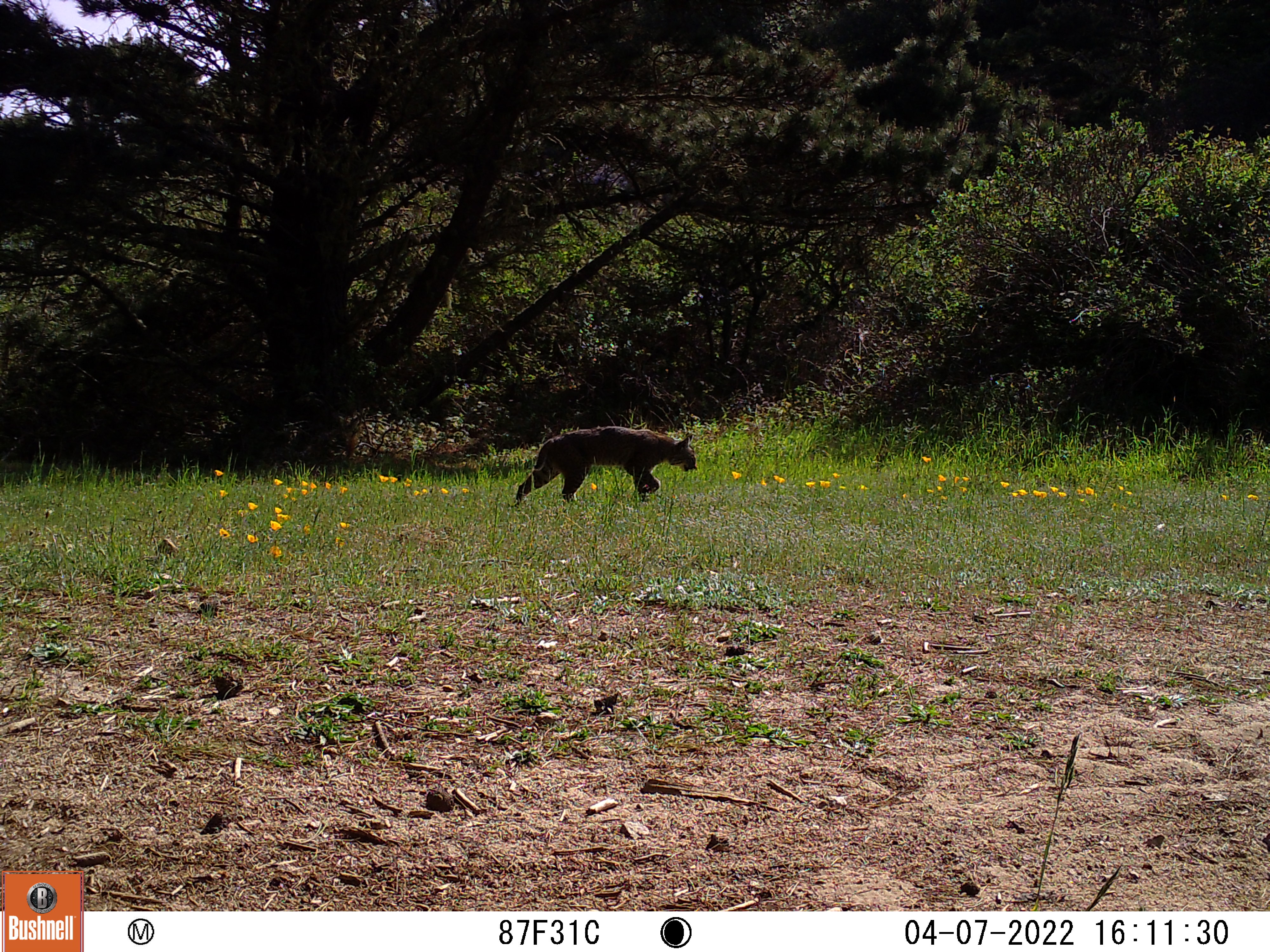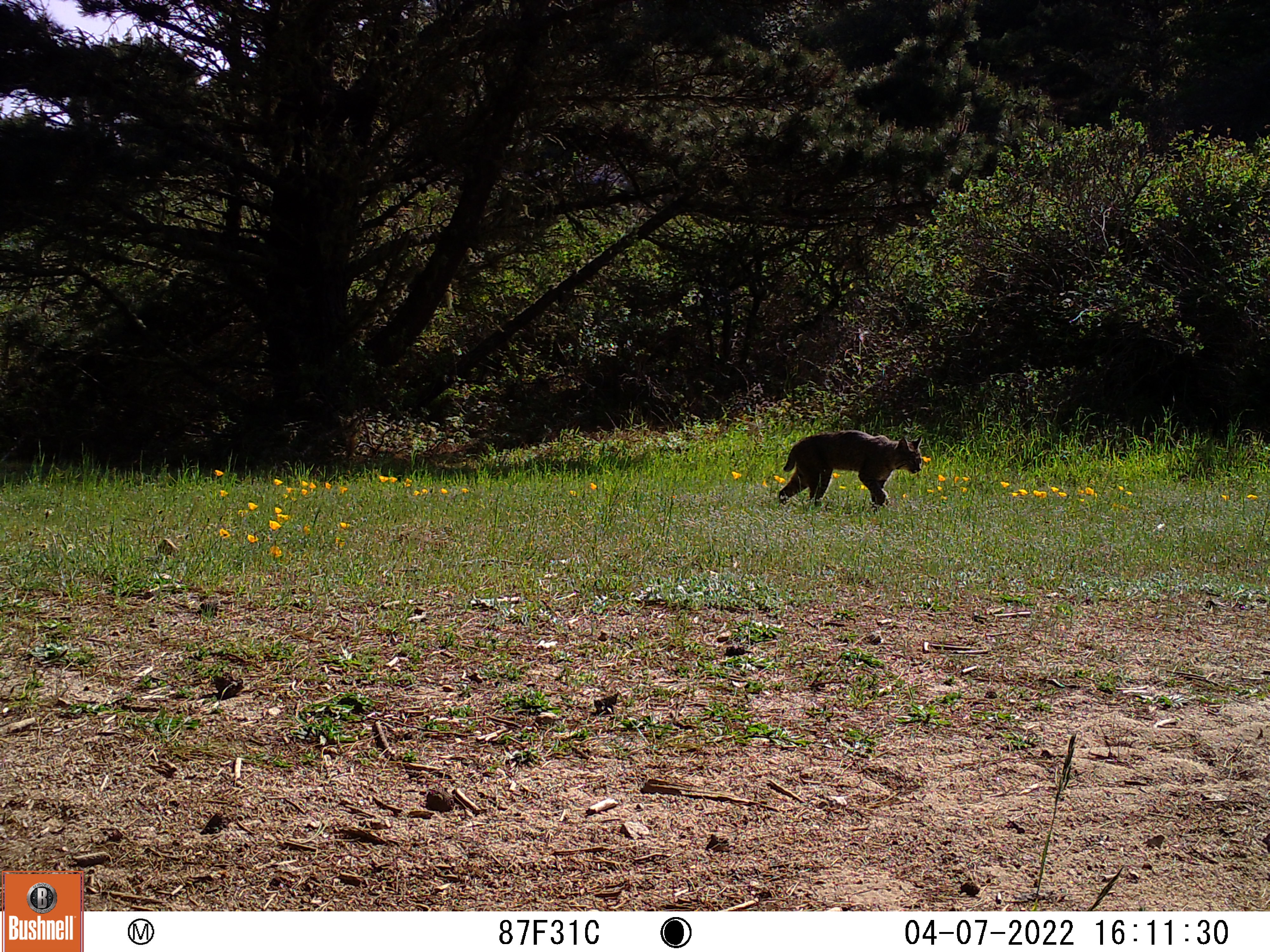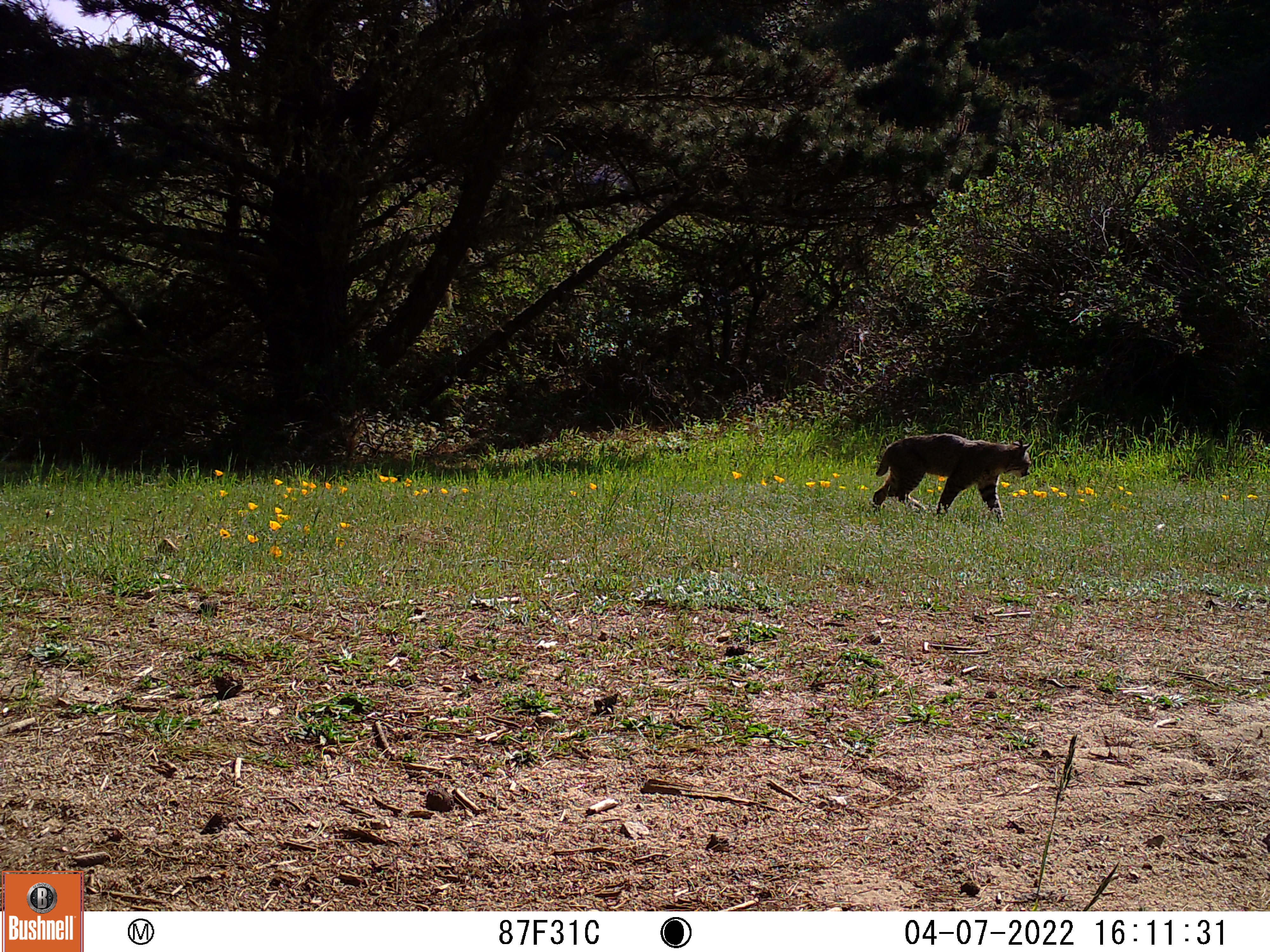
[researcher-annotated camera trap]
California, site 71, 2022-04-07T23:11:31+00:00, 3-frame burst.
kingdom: Animalia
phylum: Chordata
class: Mammalia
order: Carnivora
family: Felidae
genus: Lynx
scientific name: Lynx rufus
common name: bobcat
Bobcat (Lynx rufus).